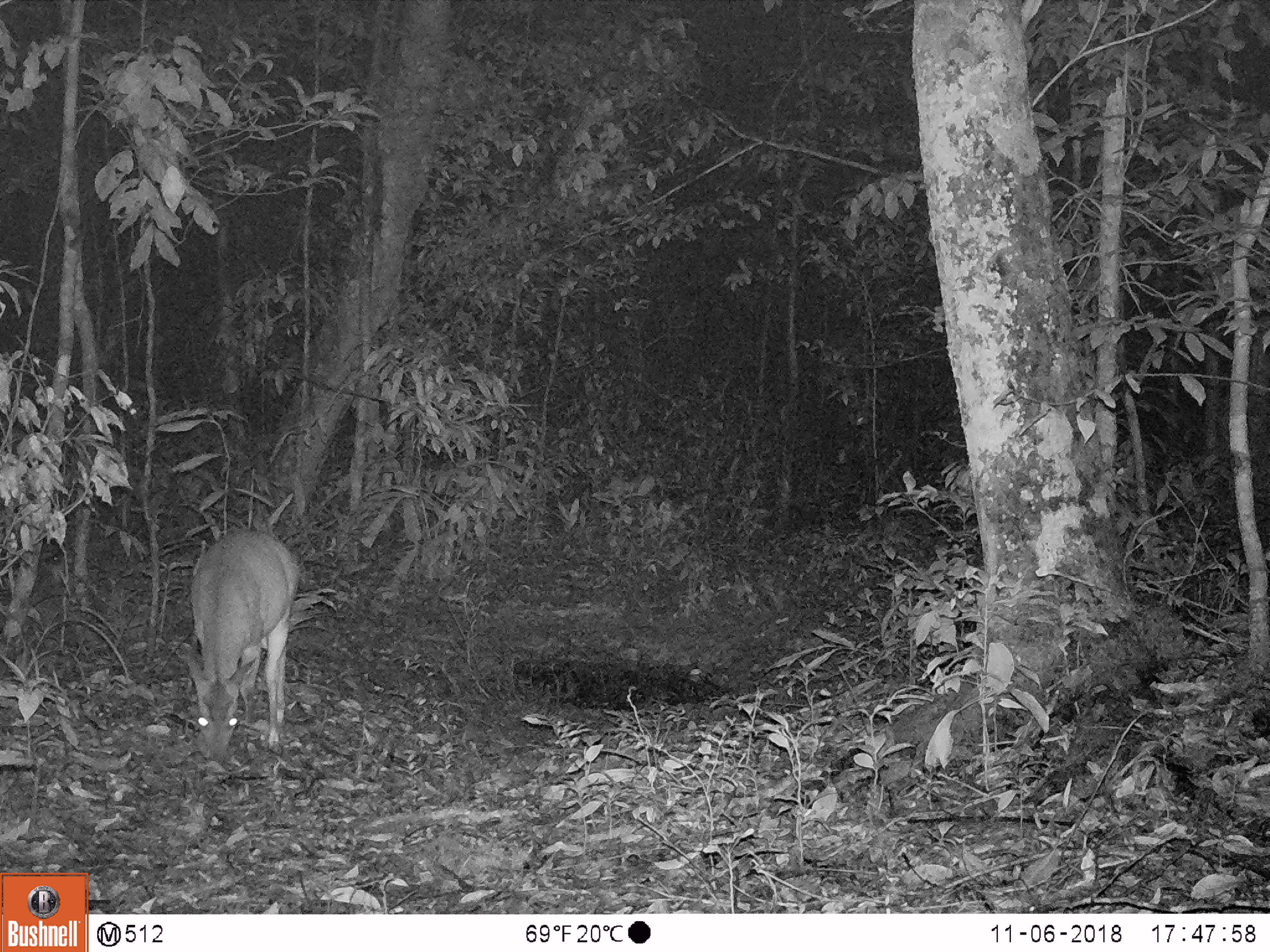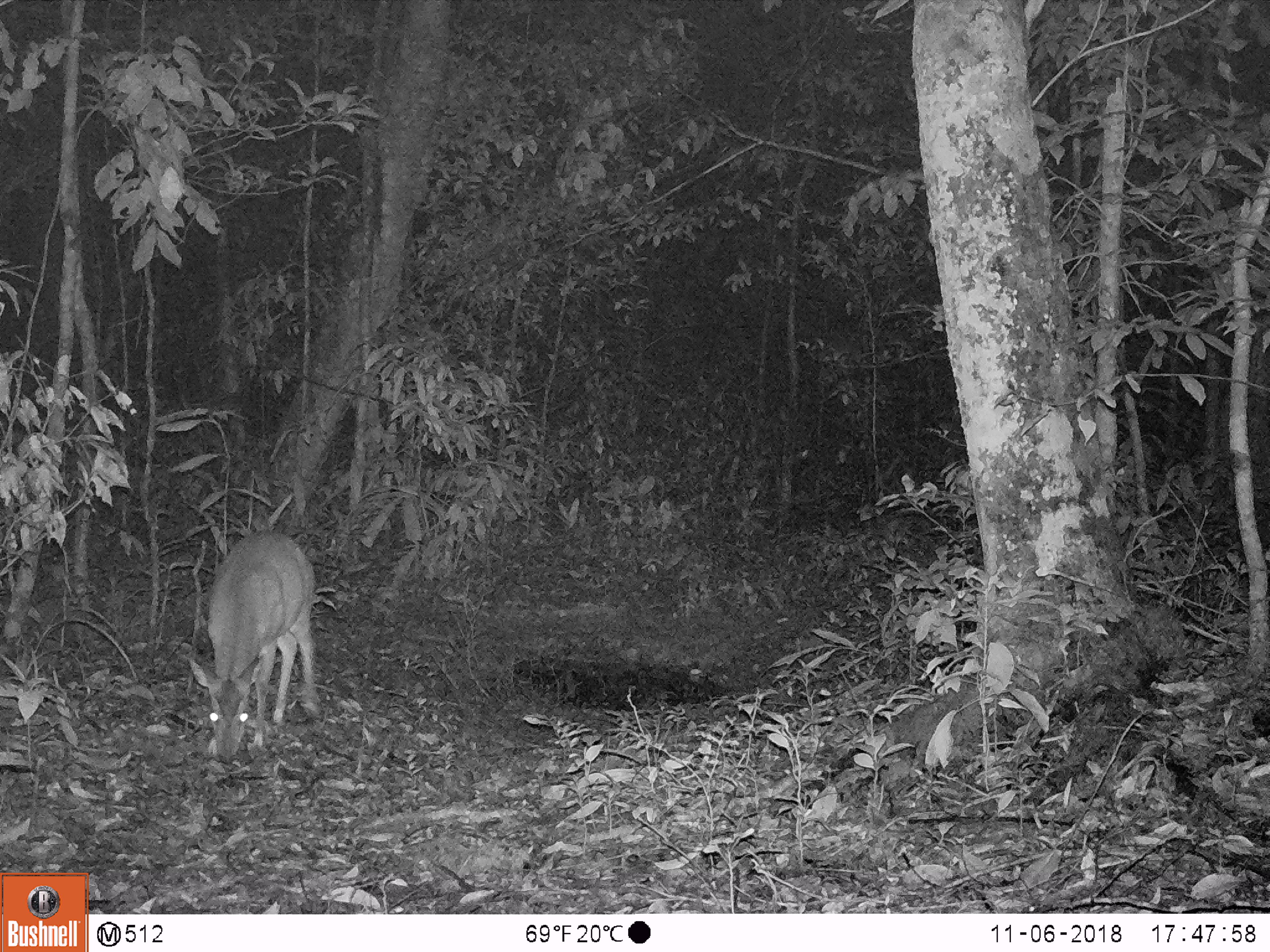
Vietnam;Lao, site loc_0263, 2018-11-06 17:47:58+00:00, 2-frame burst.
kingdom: Animalia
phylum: Chordata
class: Mammalia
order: Artiodactyla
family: Cervidae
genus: Muntiacus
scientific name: Muntiacus vuquangensis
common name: large-antlered muntjac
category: large antlered muntjac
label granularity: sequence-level